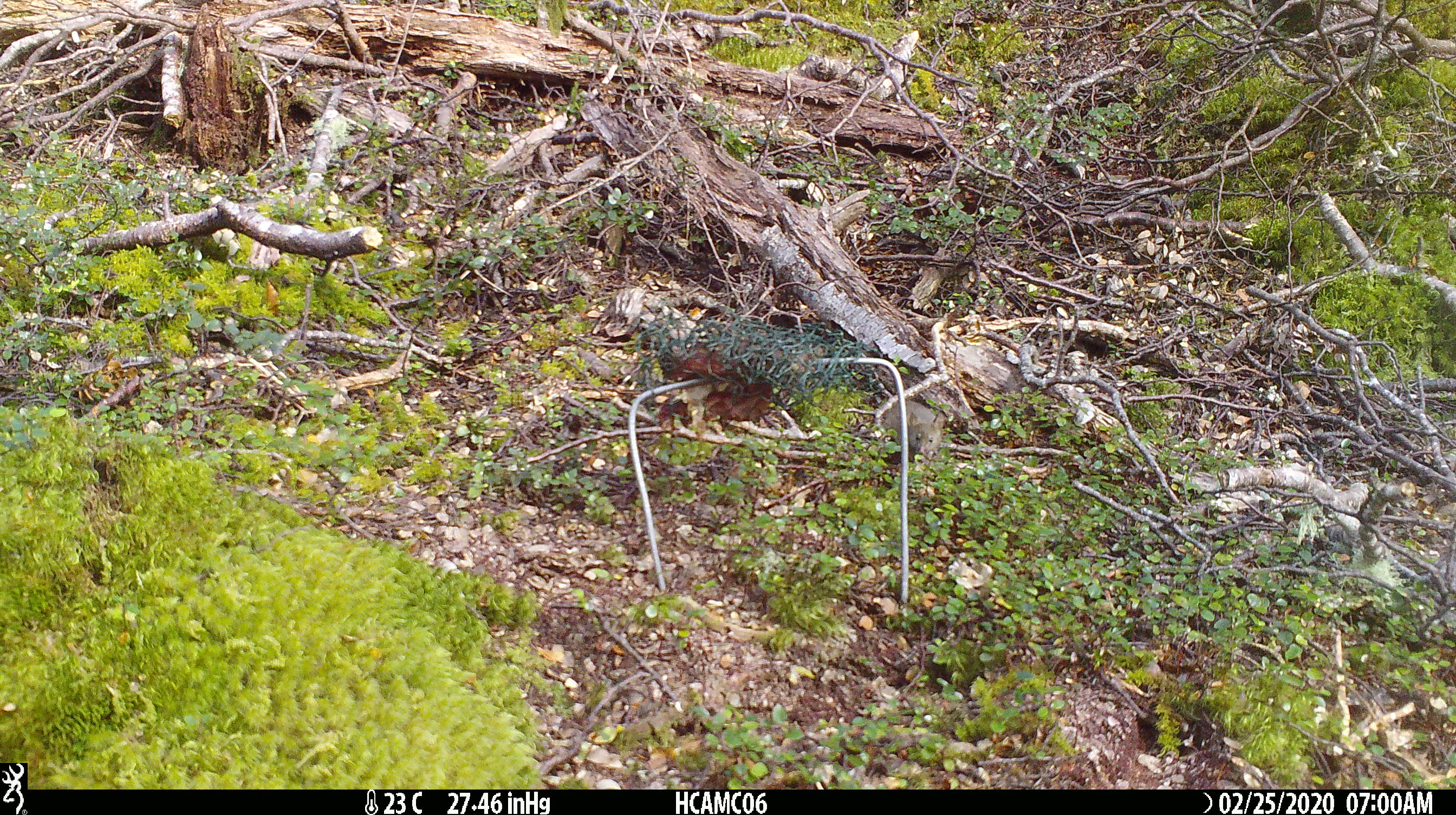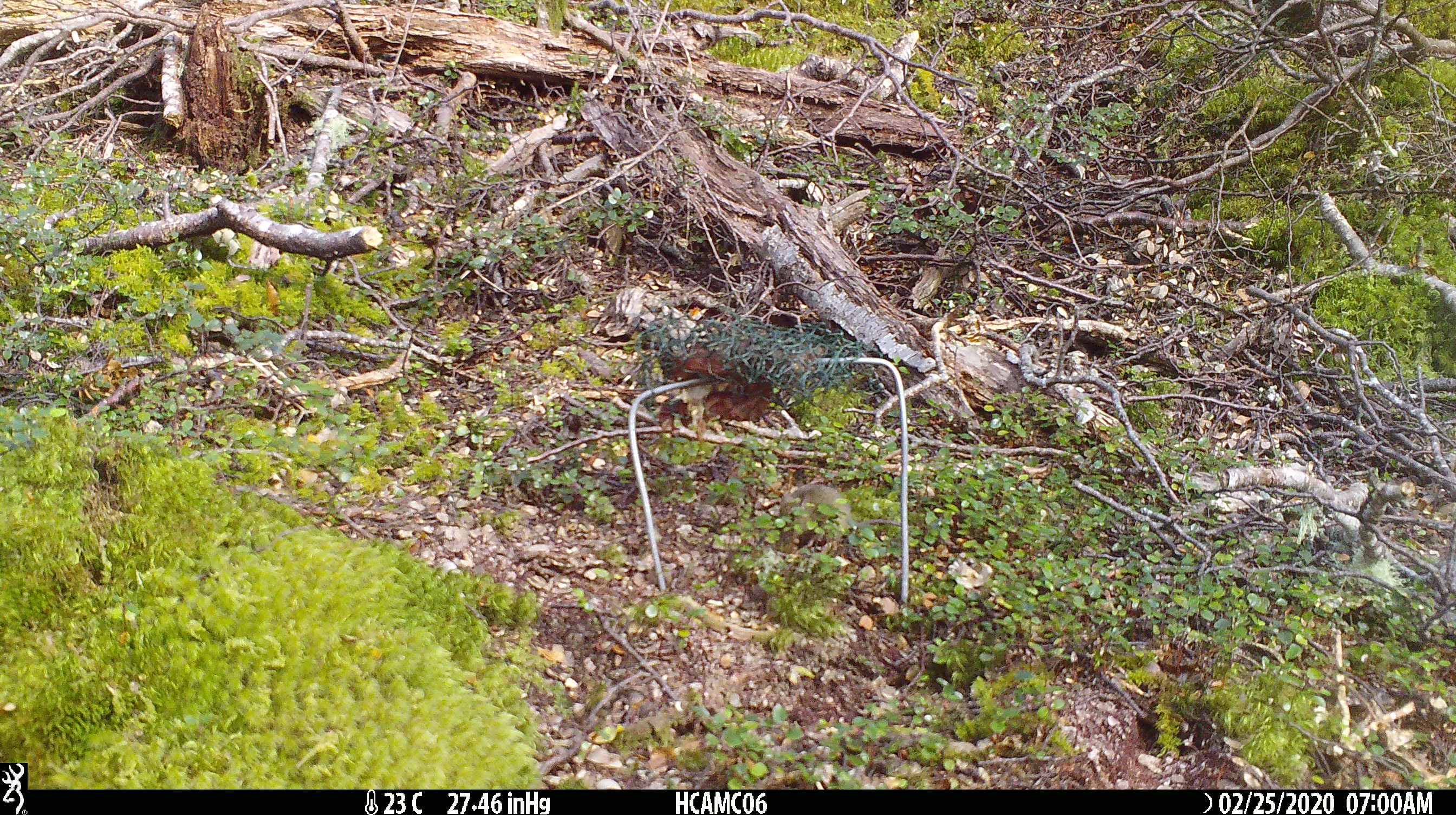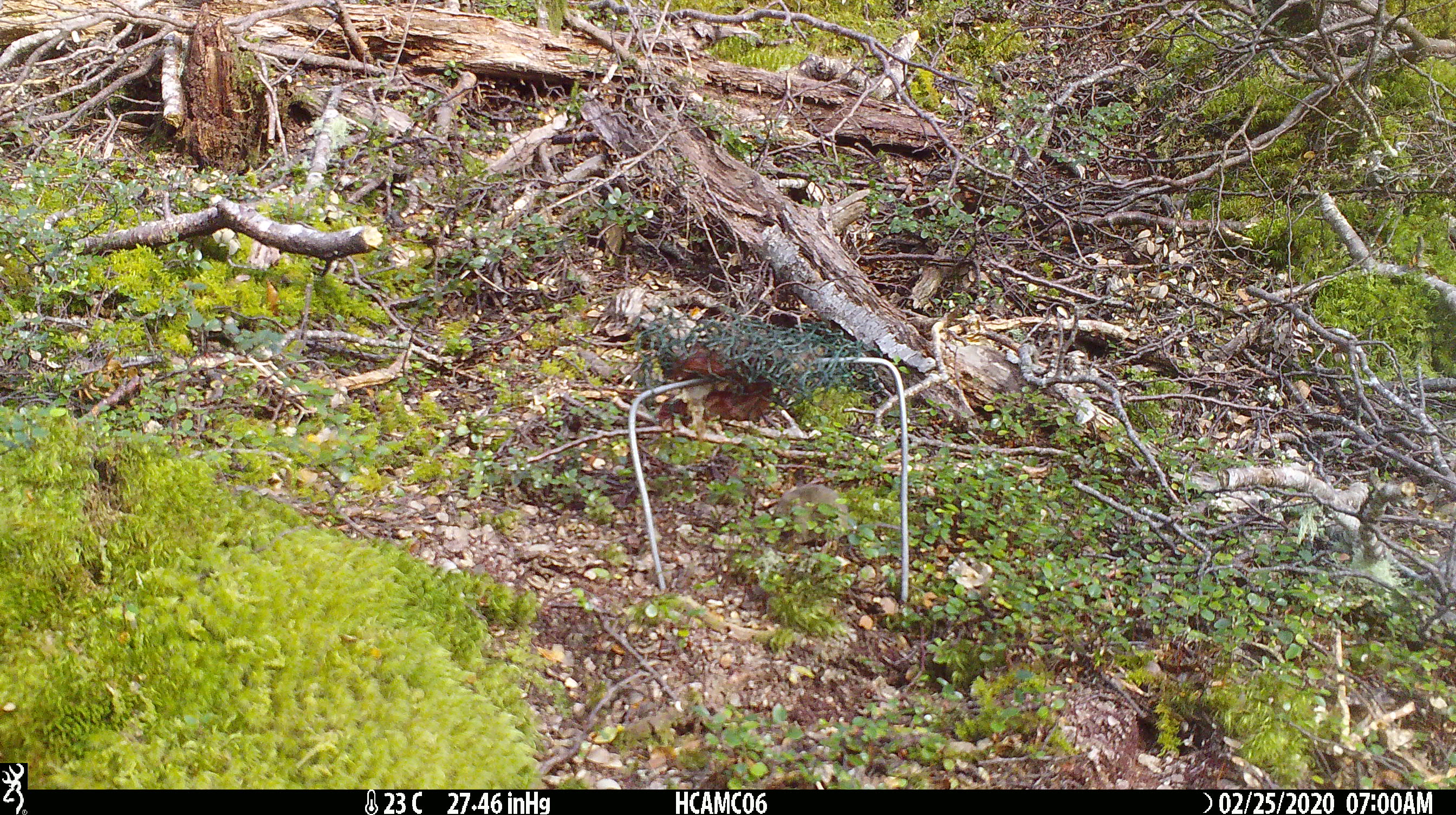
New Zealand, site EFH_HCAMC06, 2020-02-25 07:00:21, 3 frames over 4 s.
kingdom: Animalia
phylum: Chordata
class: Mammalia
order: Rodentia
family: Muridae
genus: Mus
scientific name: Mus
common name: mouse